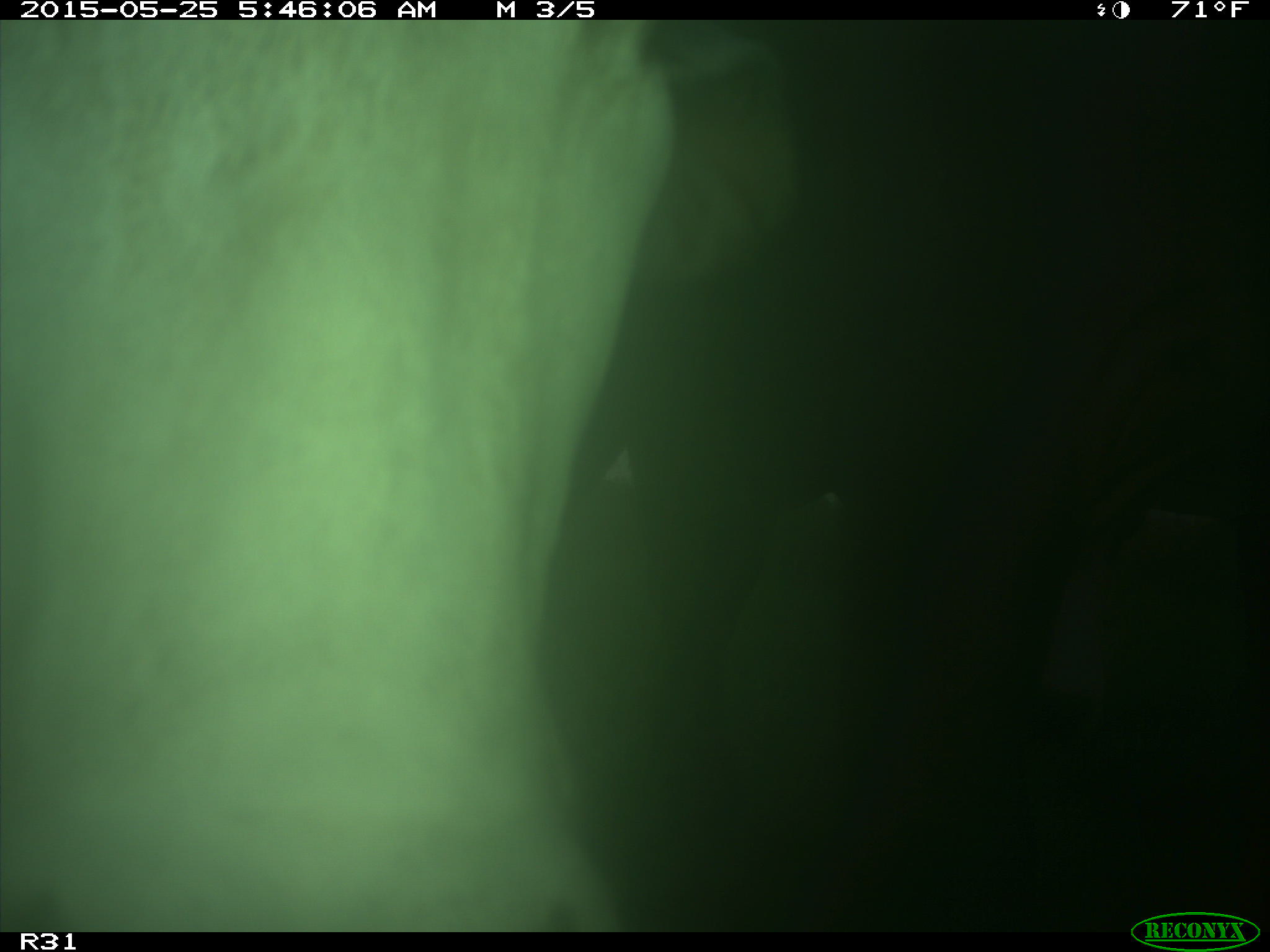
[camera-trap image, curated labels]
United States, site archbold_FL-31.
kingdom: Animalia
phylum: Chordata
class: Mammalia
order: Artiodactyla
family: Bovidae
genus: Bos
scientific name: Bos taurus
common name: domestic cow